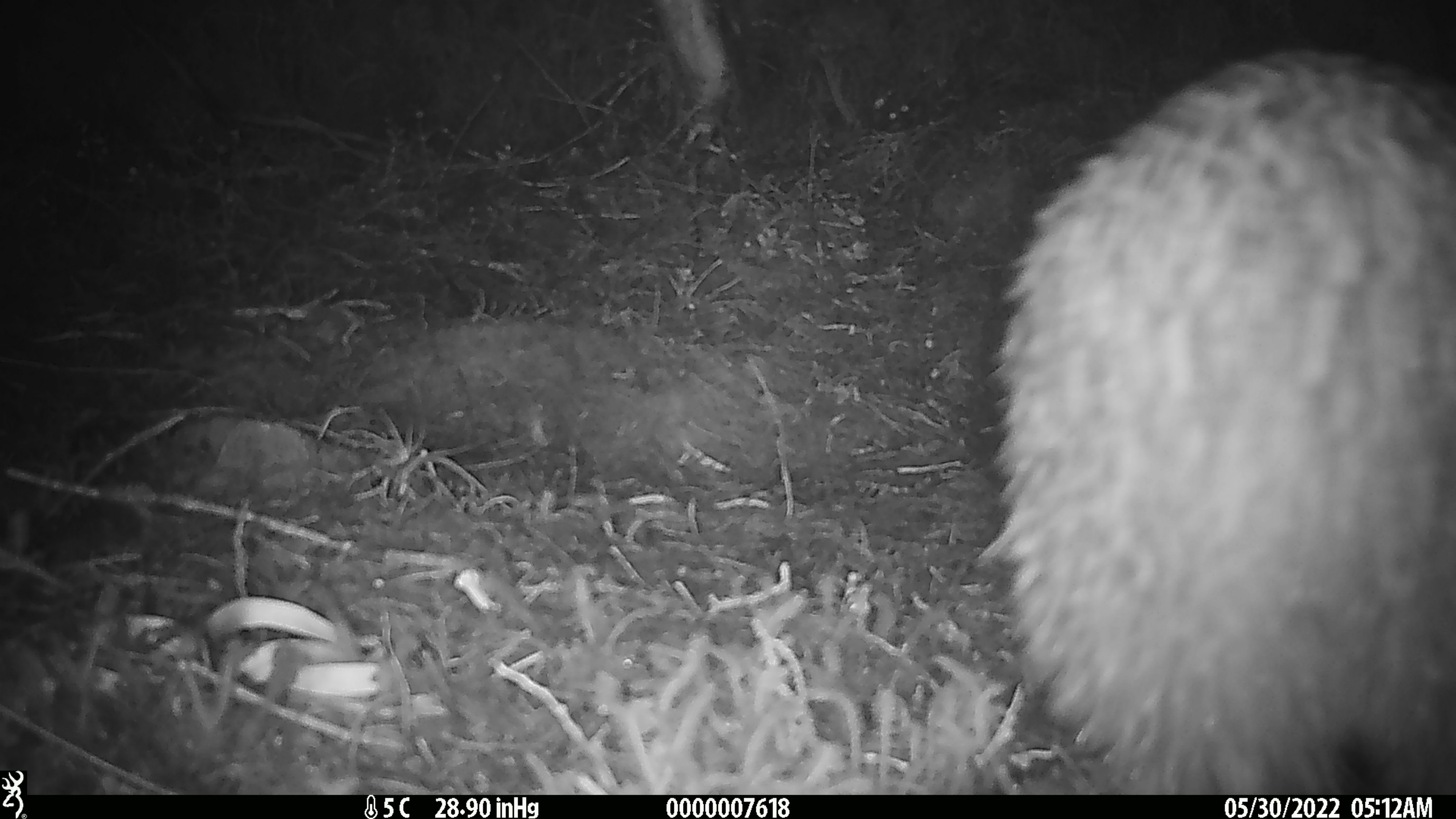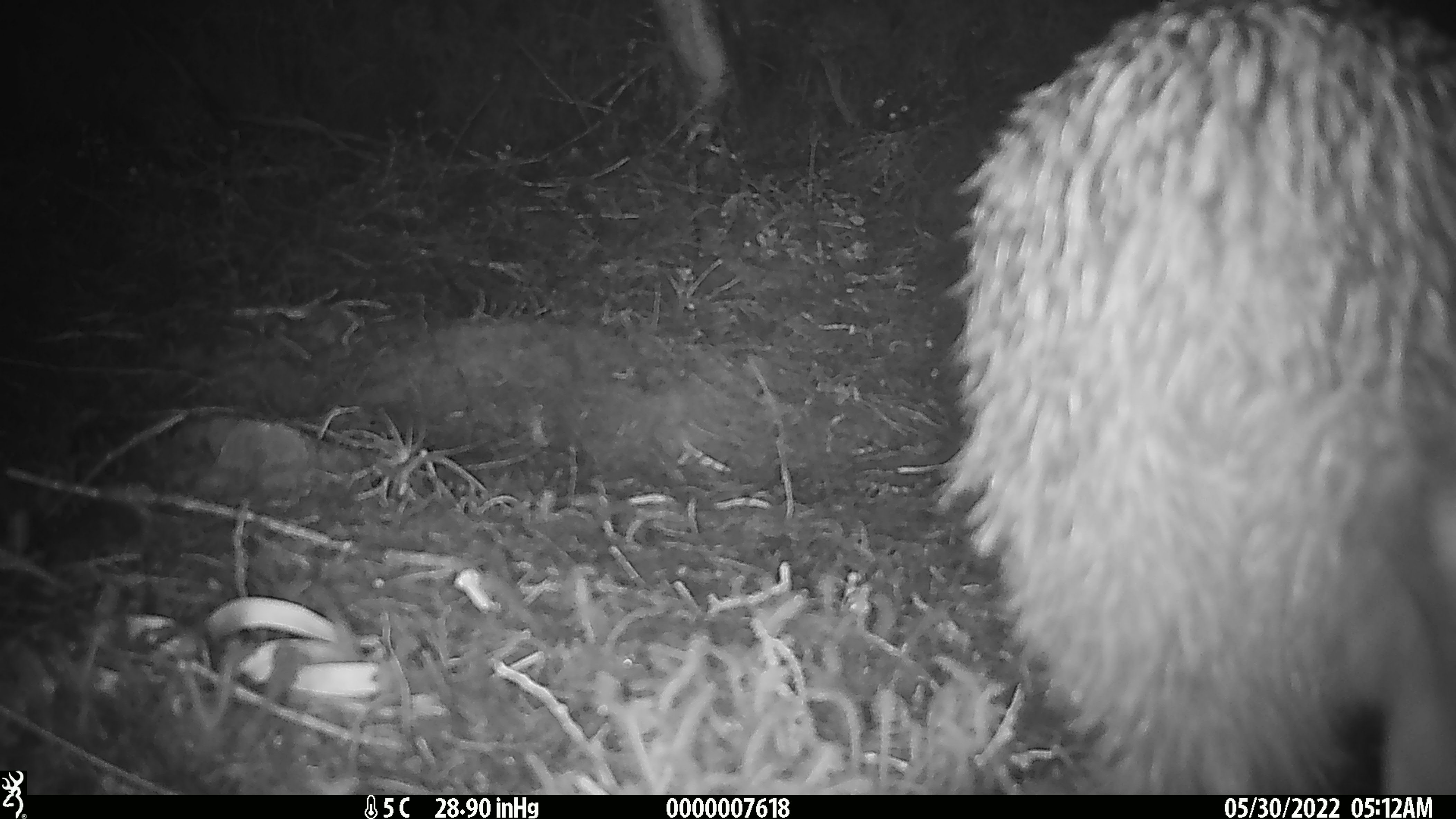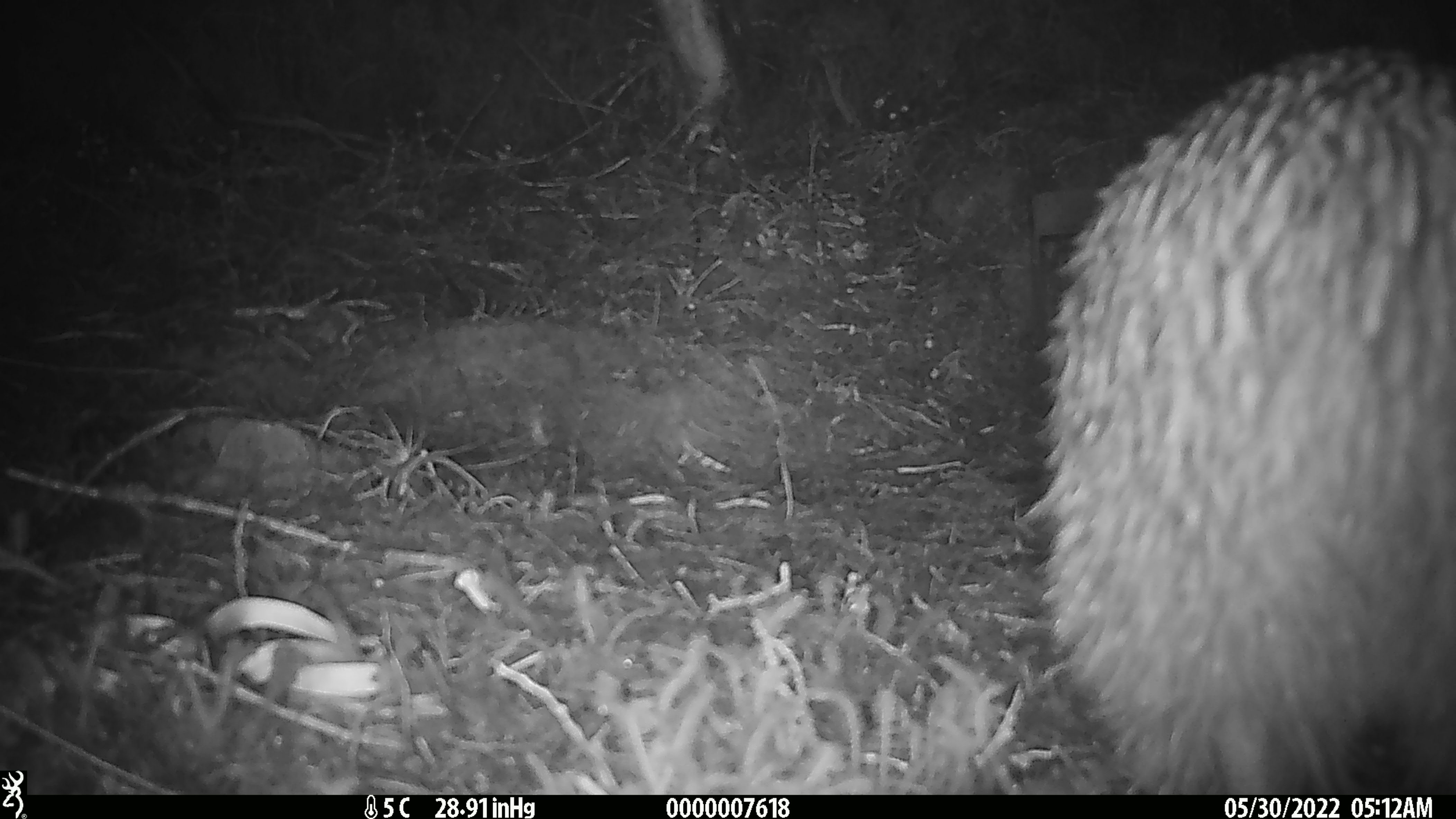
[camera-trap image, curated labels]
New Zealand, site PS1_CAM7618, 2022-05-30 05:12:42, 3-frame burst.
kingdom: Animalia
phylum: Chordata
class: Aves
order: Apterygiformes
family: Apterygidae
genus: Apteryx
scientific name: Apteryx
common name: kiwi